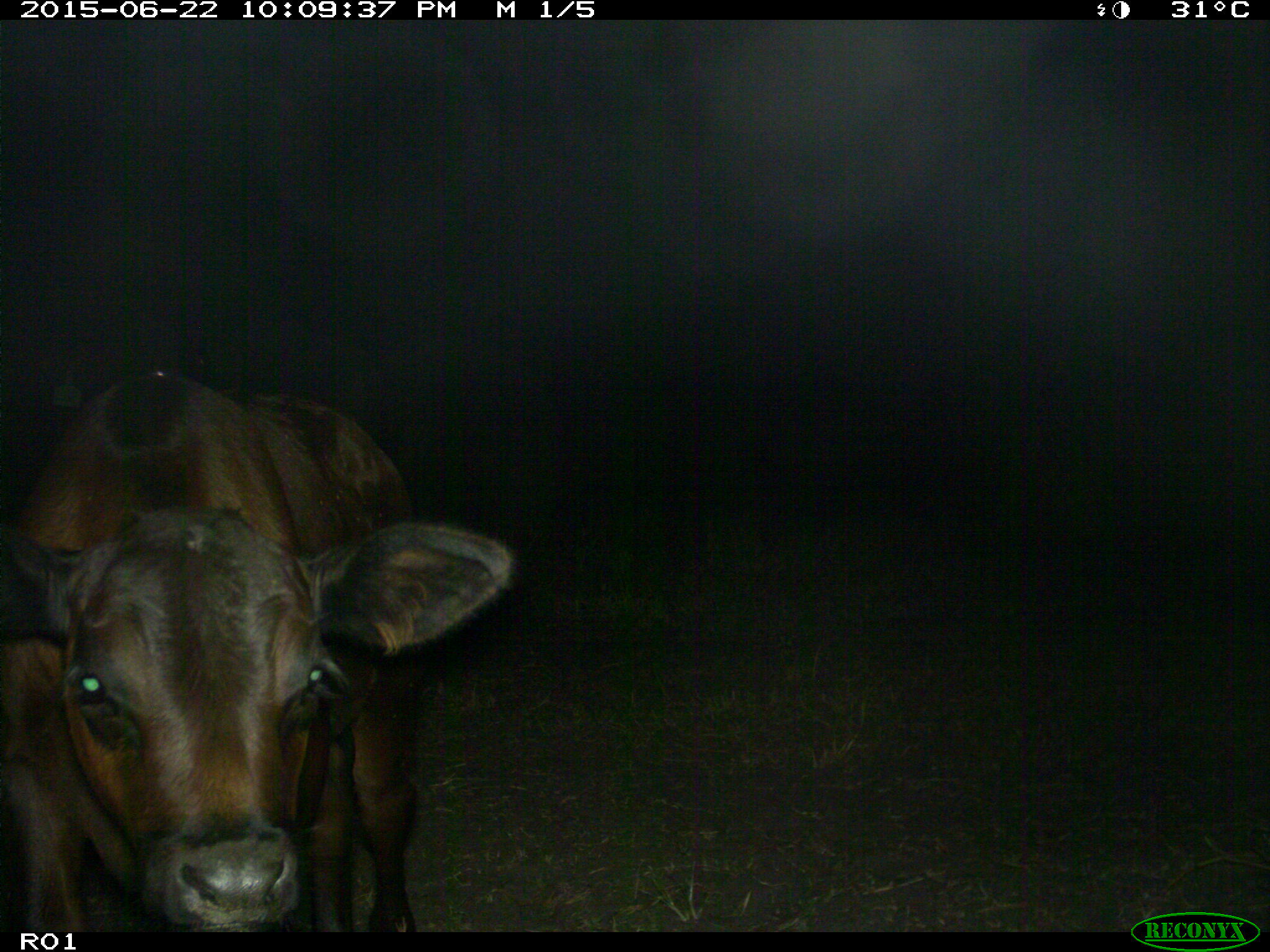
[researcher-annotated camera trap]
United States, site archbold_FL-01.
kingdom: Animalia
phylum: Chordata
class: Mammalia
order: Artiodactyla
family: Bovidae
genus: Bos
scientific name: Bos taurus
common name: domestic cow